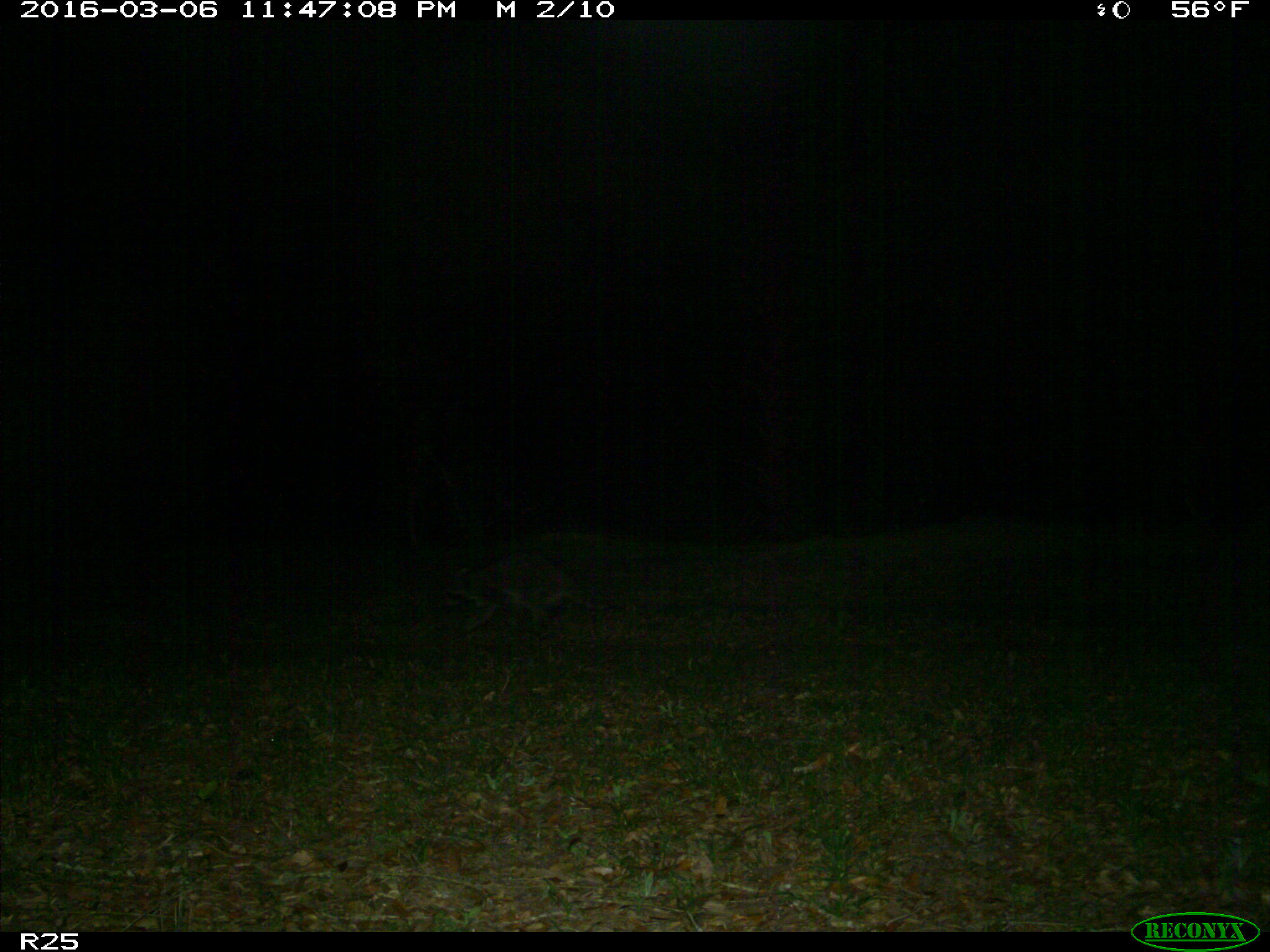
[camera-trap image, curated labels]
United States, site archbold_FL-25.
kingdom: Animalia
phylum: Chordata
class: Mammalia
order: Carnivora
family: Procyonidae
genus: Procyon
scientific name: Procyon lotor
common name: common raccoon